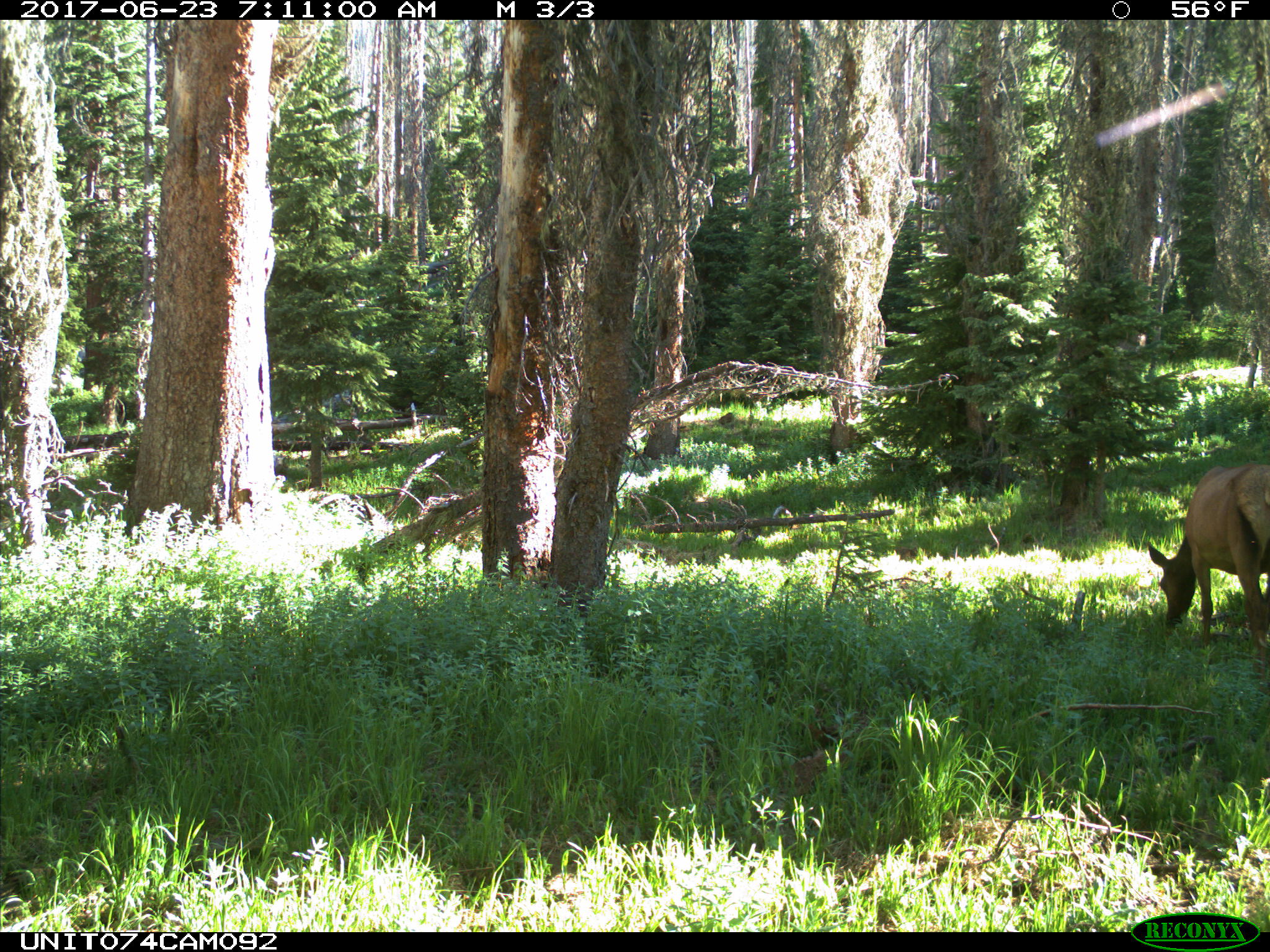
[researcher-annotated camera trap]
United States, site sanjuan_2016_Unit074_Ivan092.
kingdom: Animalia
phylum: Chordata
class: Mammalia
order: Artiodactyla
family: Cervidae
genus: Cervus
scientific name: Cervus elaphus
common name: red deer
Cervus elaphus (red deer).